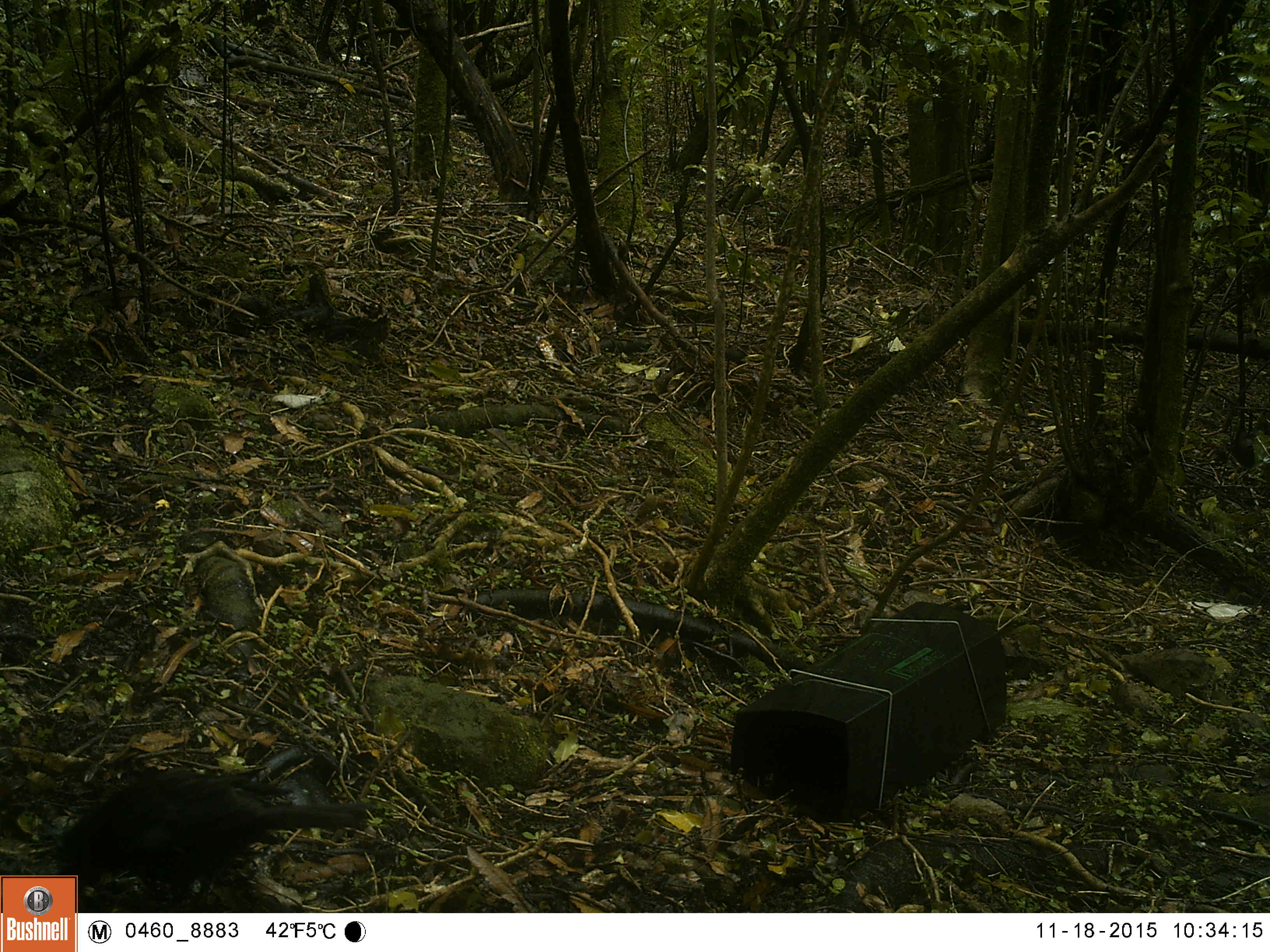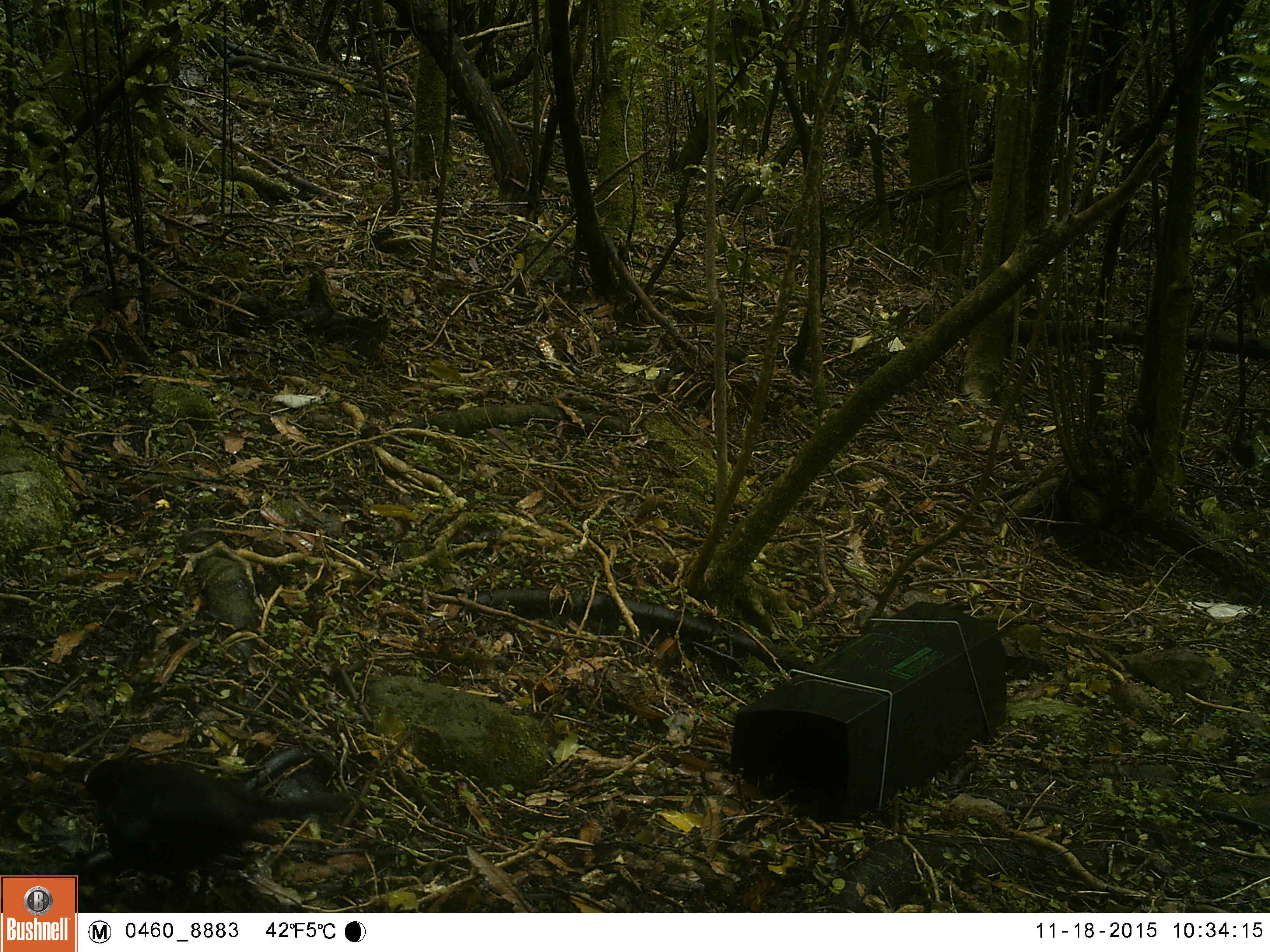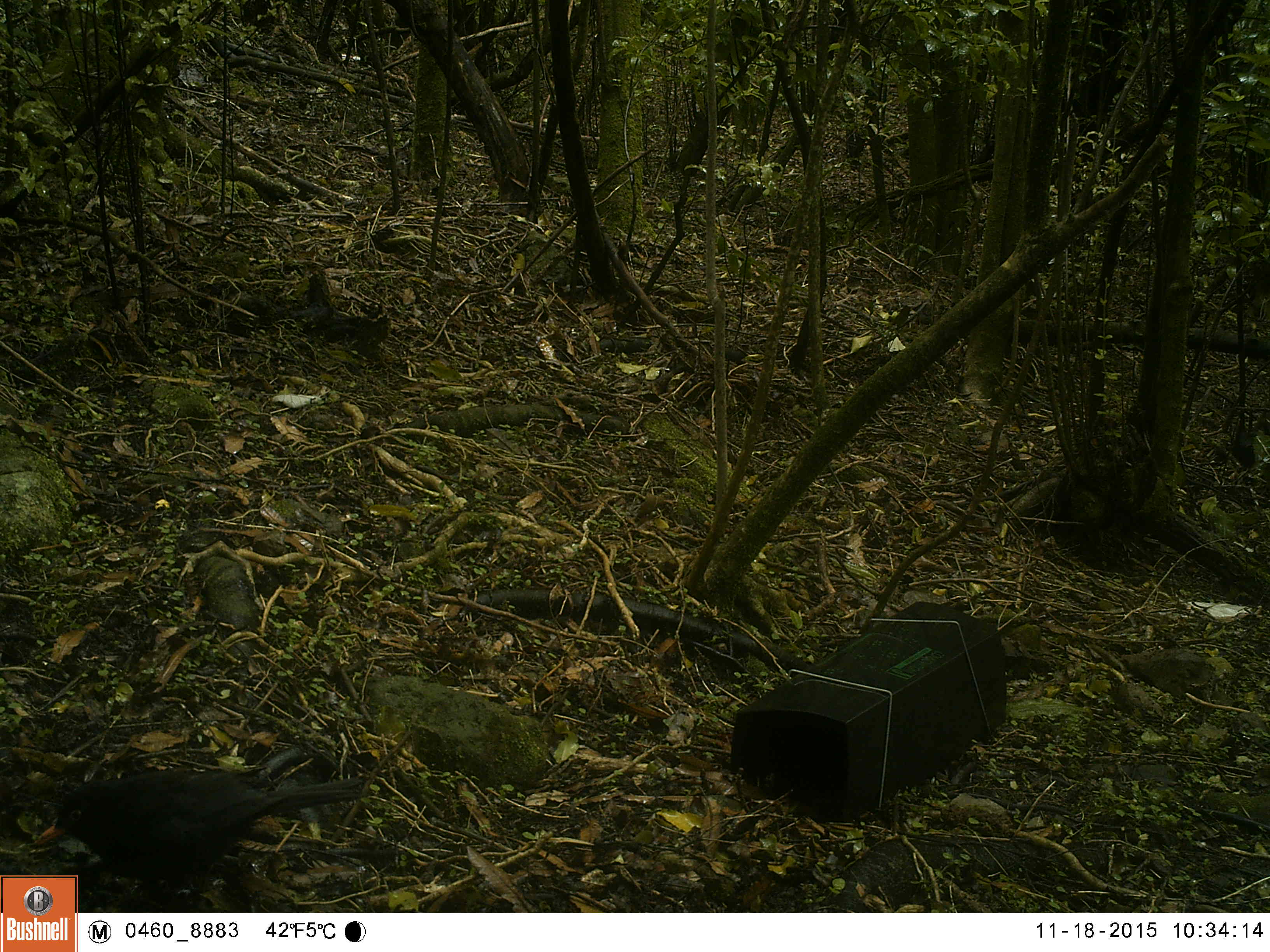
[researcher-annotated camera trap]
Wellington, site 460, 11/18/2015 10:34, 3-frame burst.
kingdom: Animalia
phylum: Chordata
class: Aves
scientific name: Aves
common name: bird